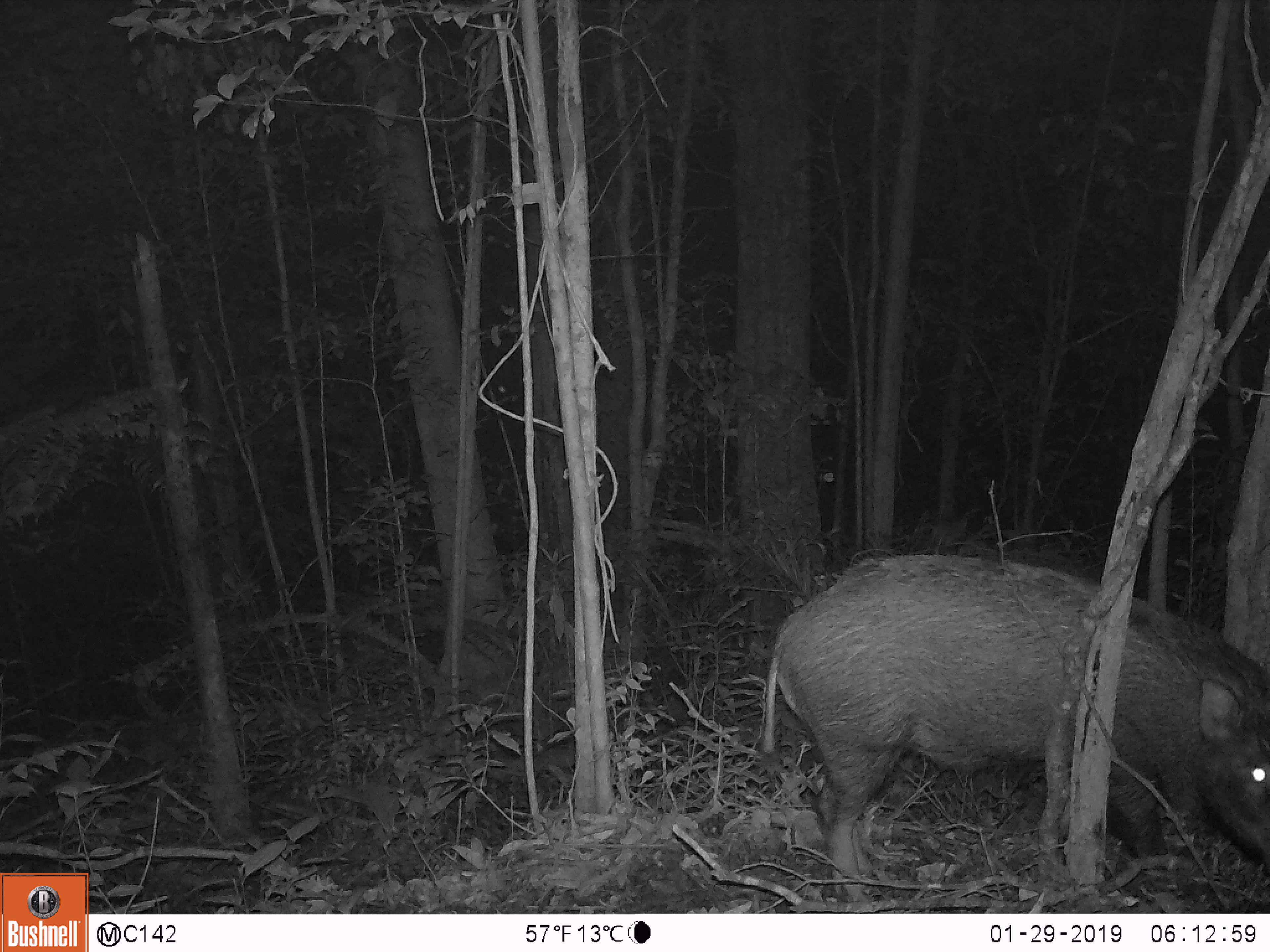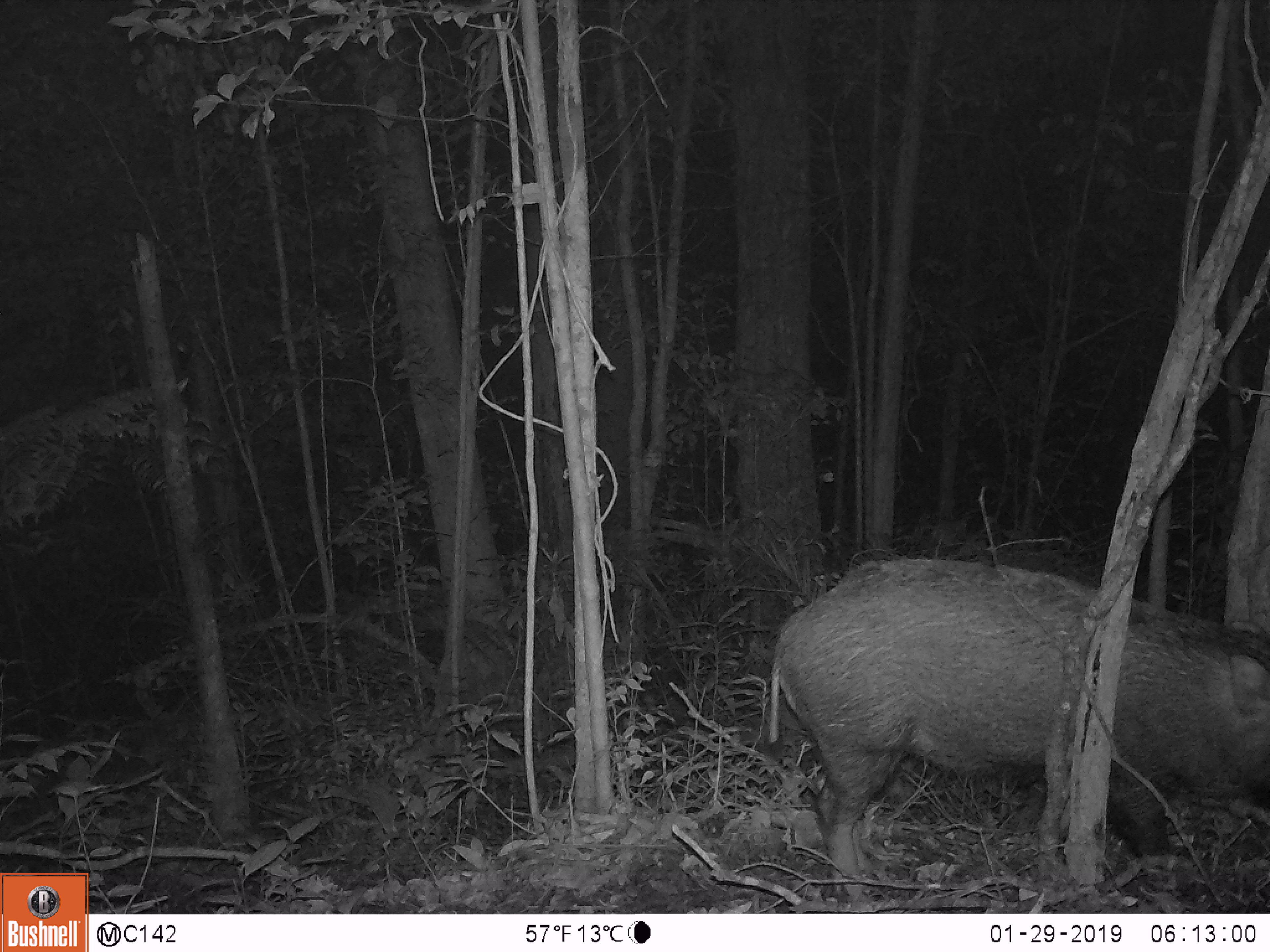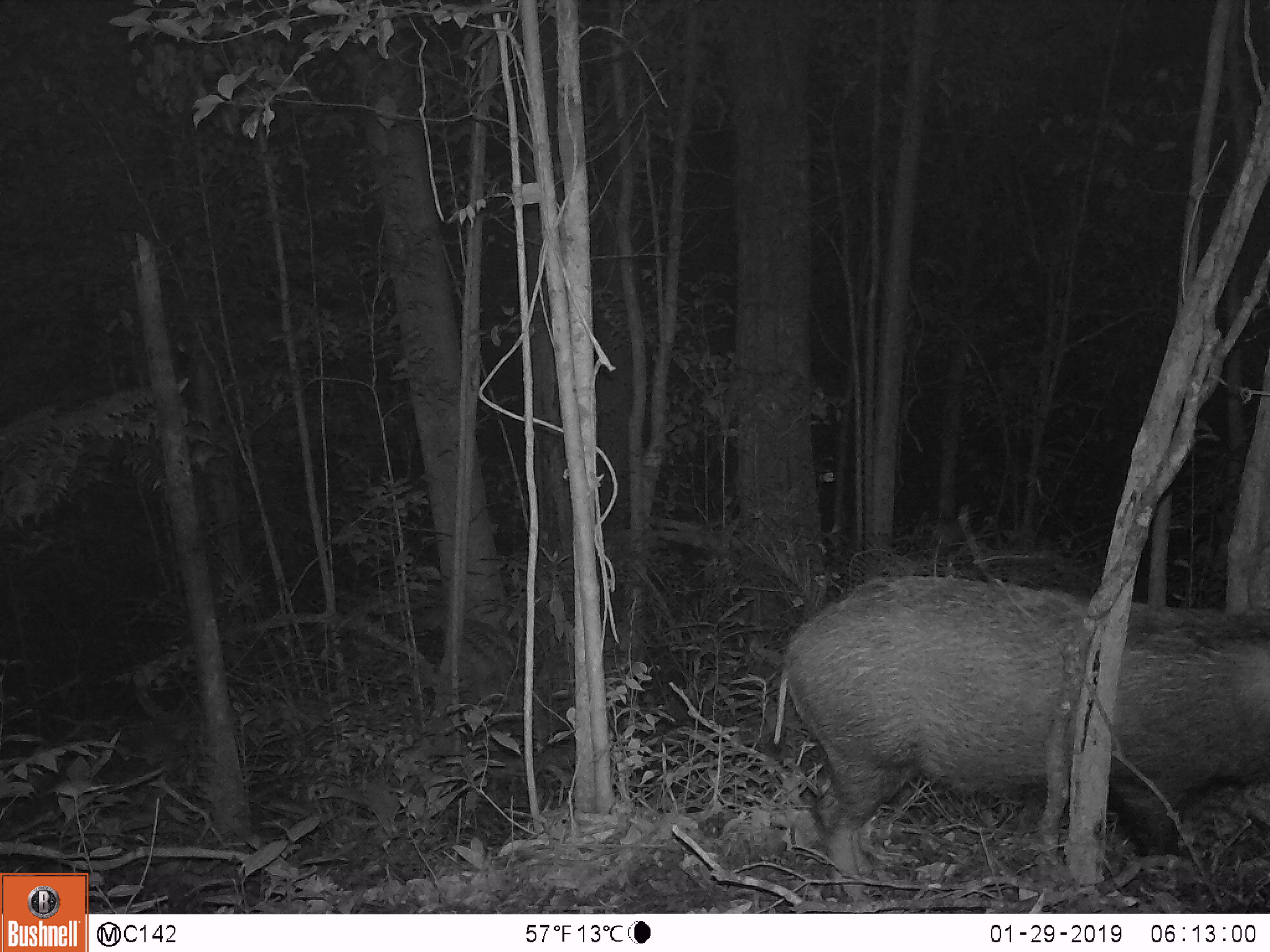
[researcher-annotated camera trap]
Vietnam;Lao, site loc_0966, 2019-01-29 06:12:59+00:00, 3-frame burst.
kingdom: Animalia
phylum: Chordata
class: Mammalia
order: Artiodactyla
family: Suidae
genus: Sus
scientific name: Sus scrofa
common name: eurasian wild pig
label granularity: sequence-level